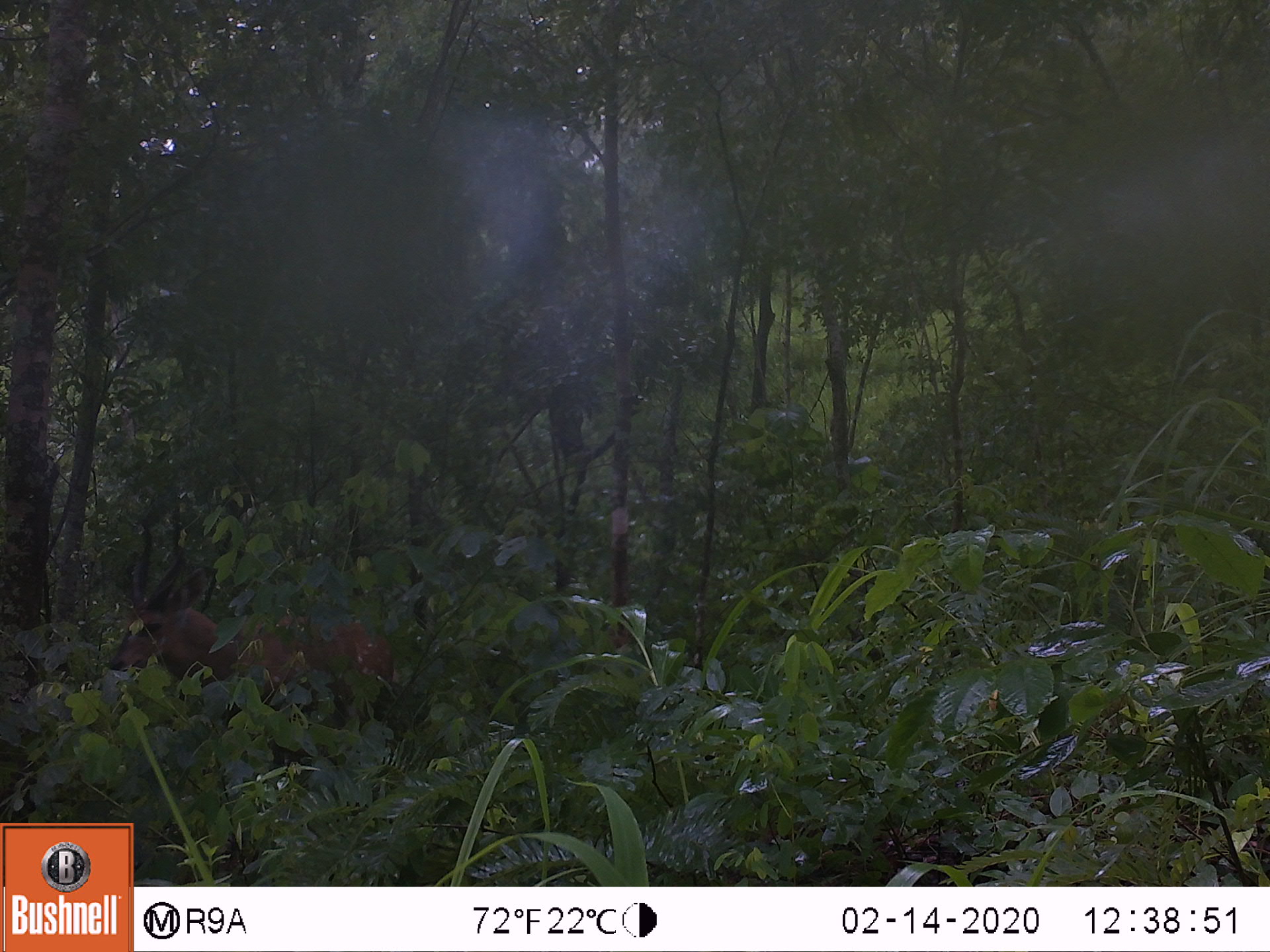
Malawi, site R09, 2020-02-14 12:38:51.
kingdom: Animalia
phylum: Chordata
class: Mammalia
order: Artiodactyla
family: Bovidae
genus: Tragelaphus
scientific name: Tragelaphus sylvaticus sylvaticus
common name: cape bushbuck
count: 1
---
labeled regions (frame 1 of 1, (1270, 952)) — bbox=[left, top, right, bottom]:
cape bushbuck: bbox=[105, 510, 410, 735]